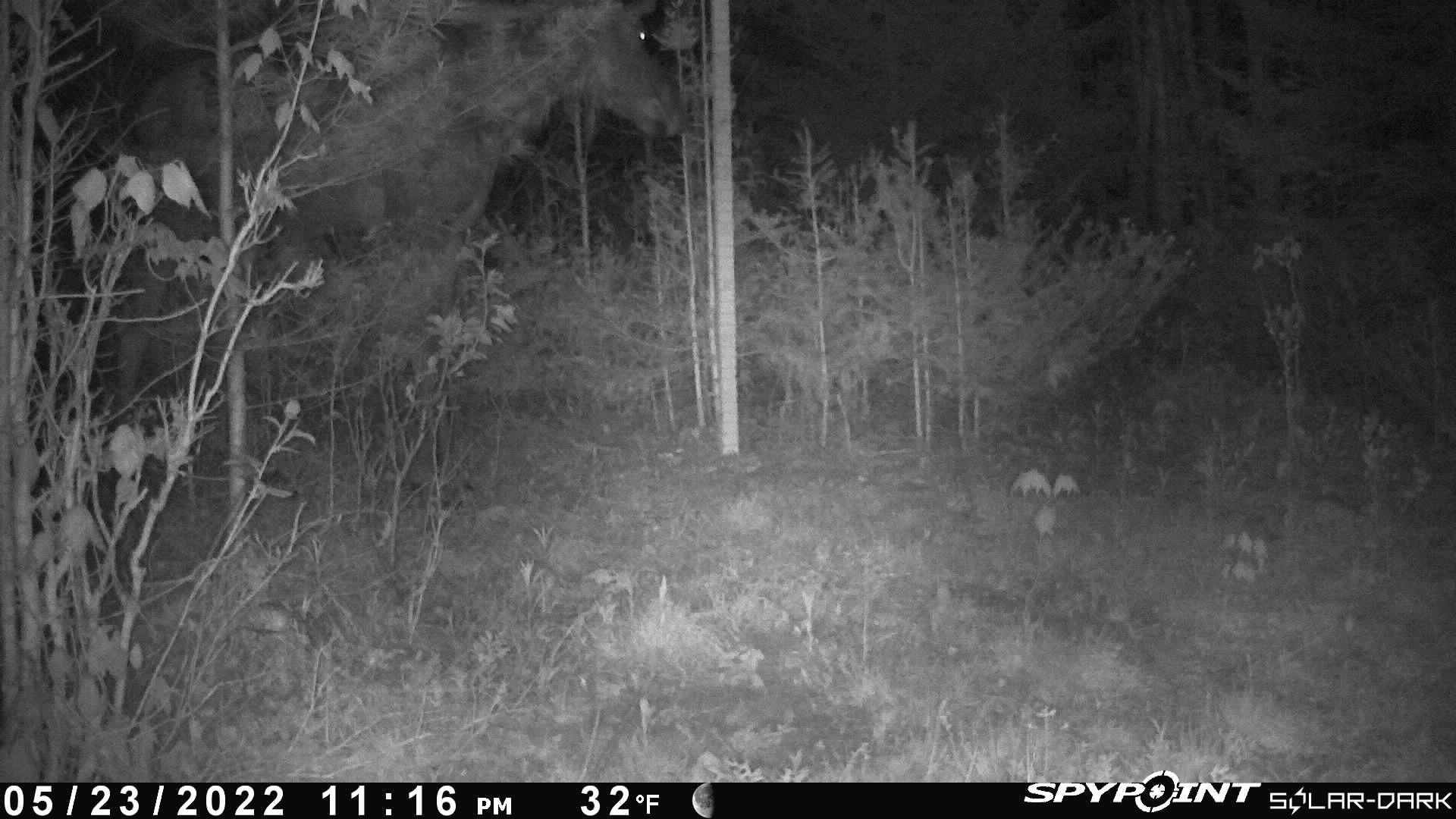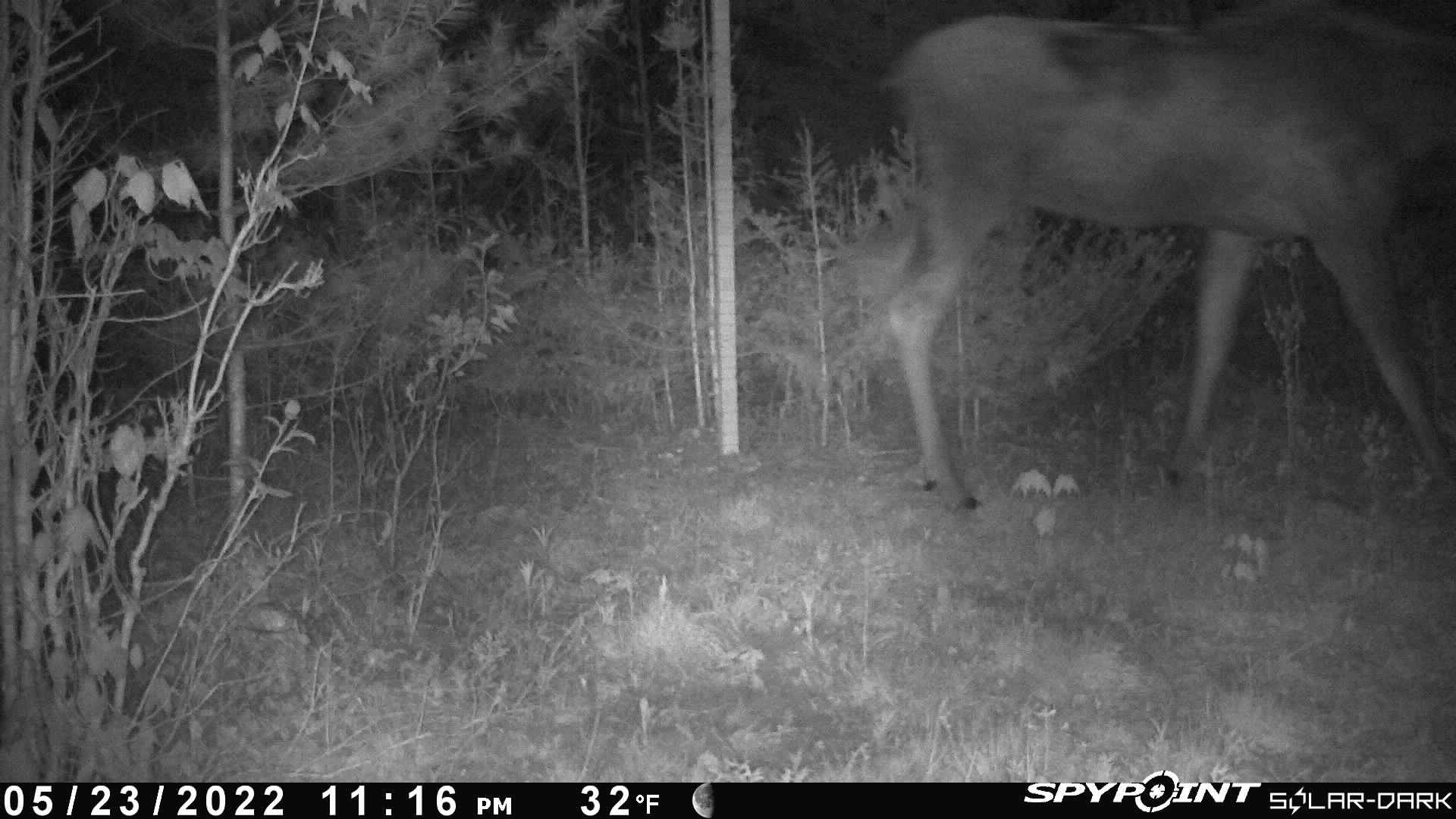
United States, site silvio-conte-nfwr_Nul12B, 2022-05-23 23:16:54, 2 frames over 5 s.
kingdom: Animalia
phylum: Chordata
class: Mammalia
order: Artiodactyla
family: Cervidae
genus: Alces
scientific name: Alces alces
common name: moose